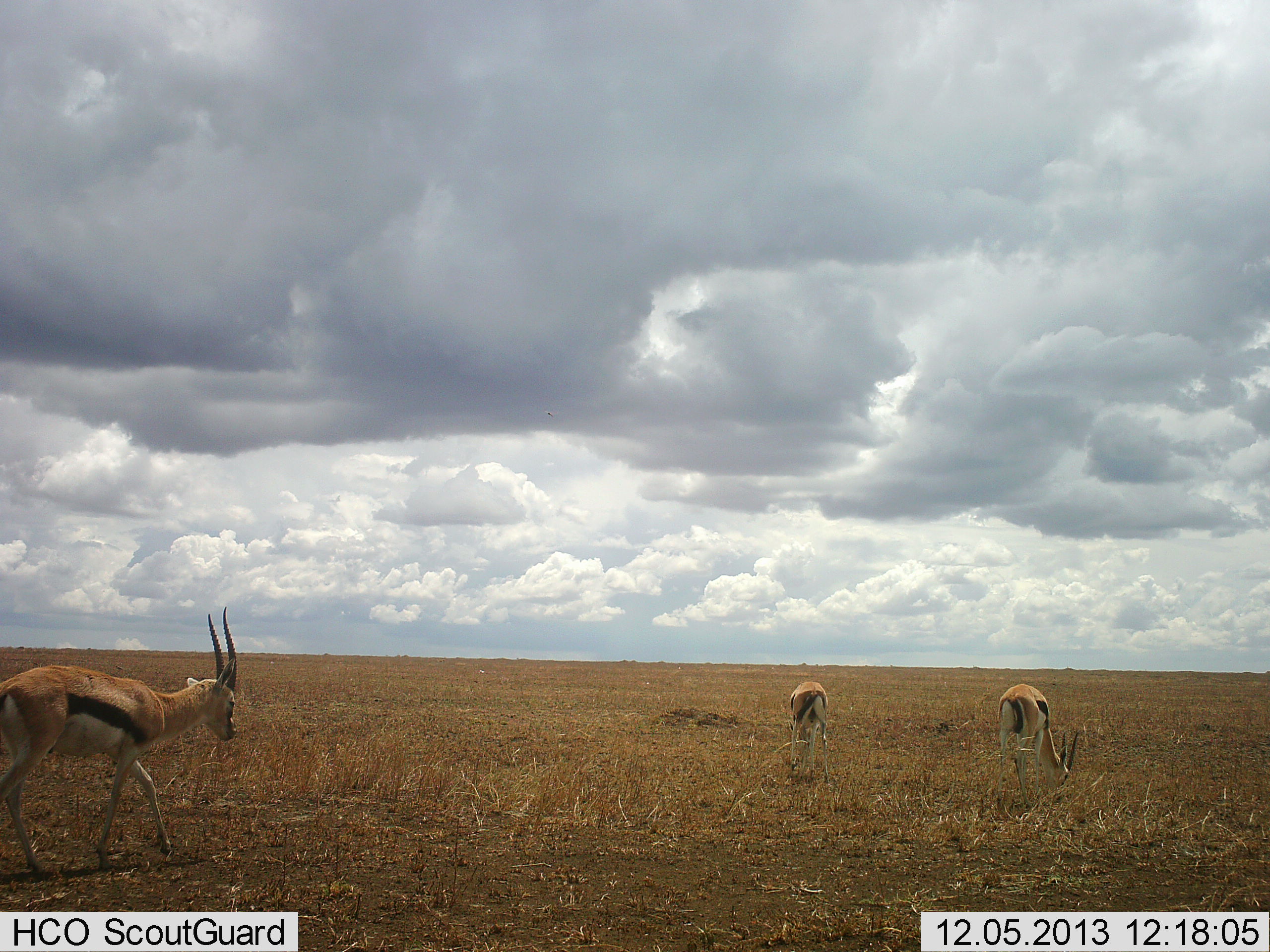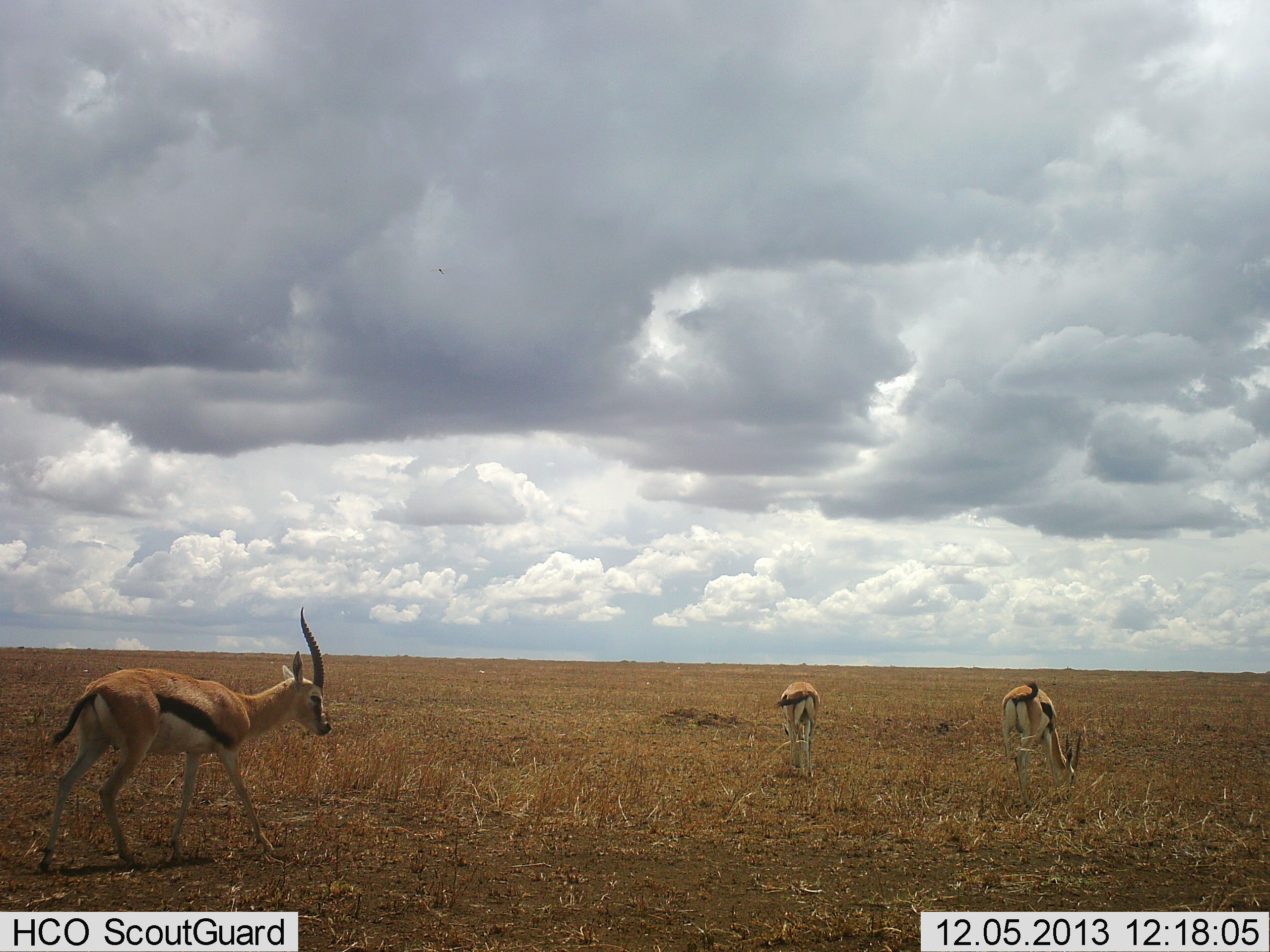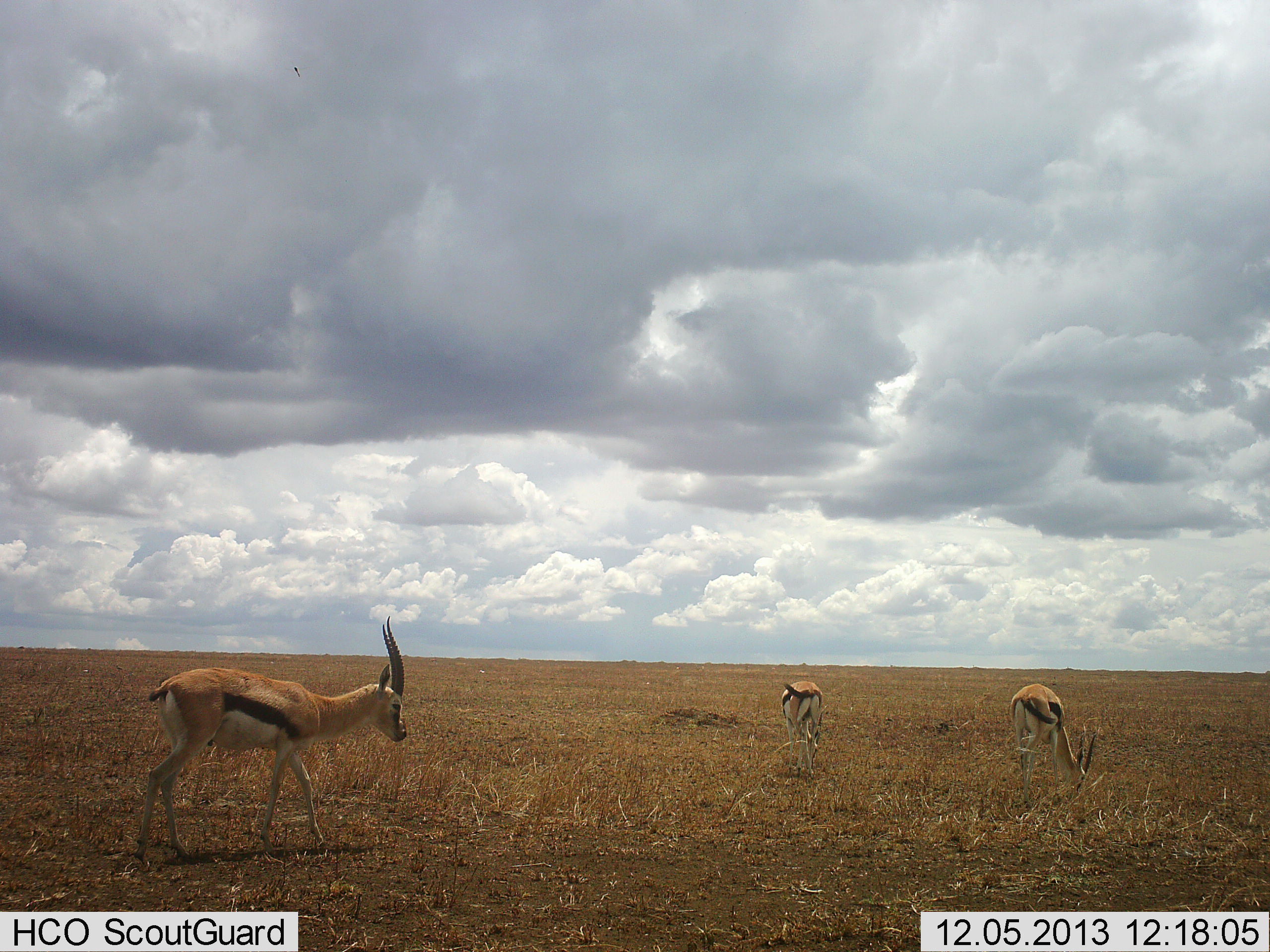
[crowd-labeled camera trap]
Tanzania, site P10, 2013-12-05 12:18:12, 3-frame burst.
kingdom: Animalia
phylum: Chordata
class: Mammalia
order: Artiodactyla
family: Bovidae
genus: Eudorcas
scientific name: Eudorcas thomsonii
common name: thomson's gazelle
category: gazellethomsons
Gazellethomsons (thomson's gazelle) (Eudorcas thomsonii), count 3. Behavior (volunteer vote fractions): standing 10%, resting 0%, moving 60%, interacting 0%. Young present (vote fraction): 0%. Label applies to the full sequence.